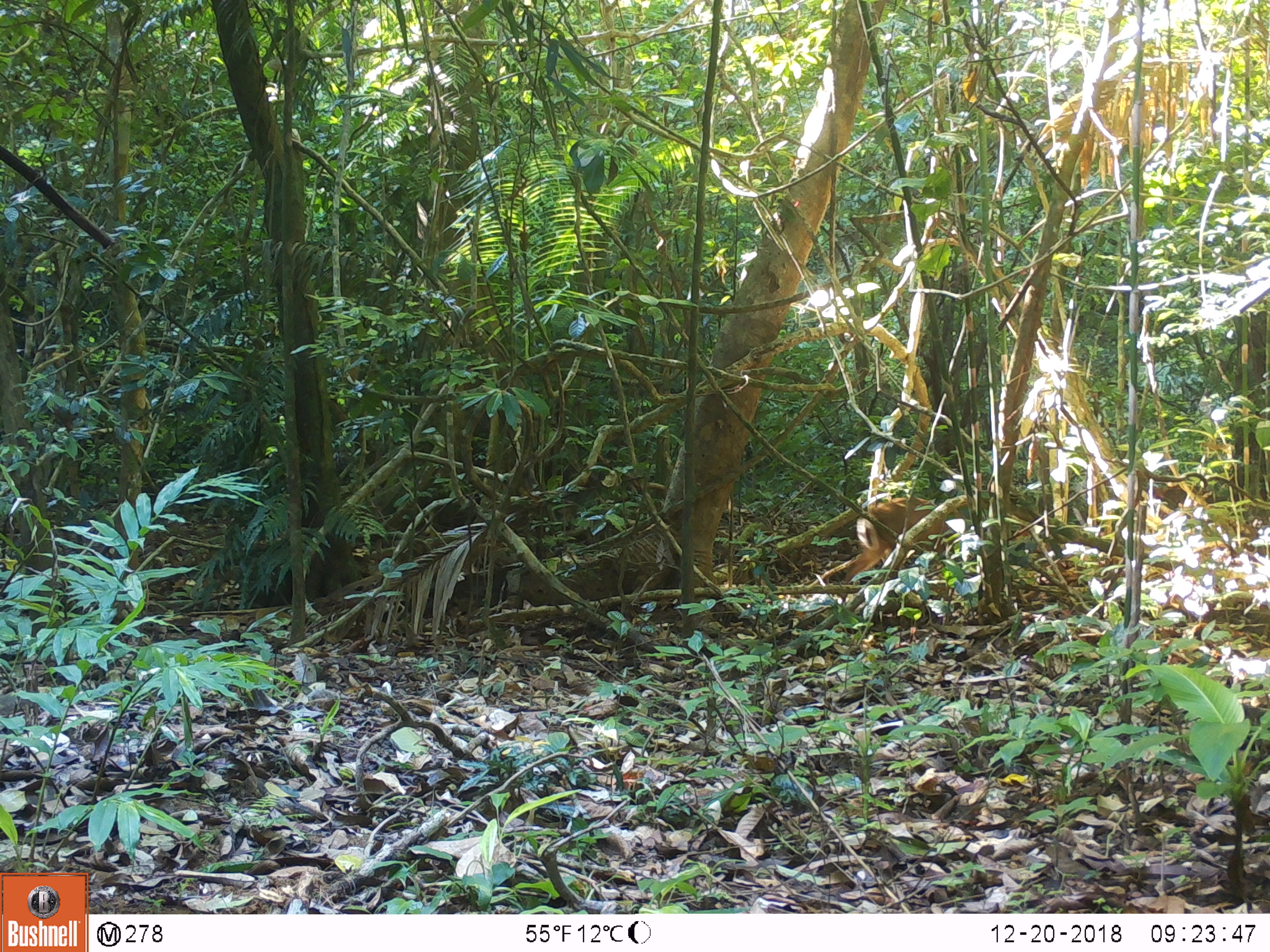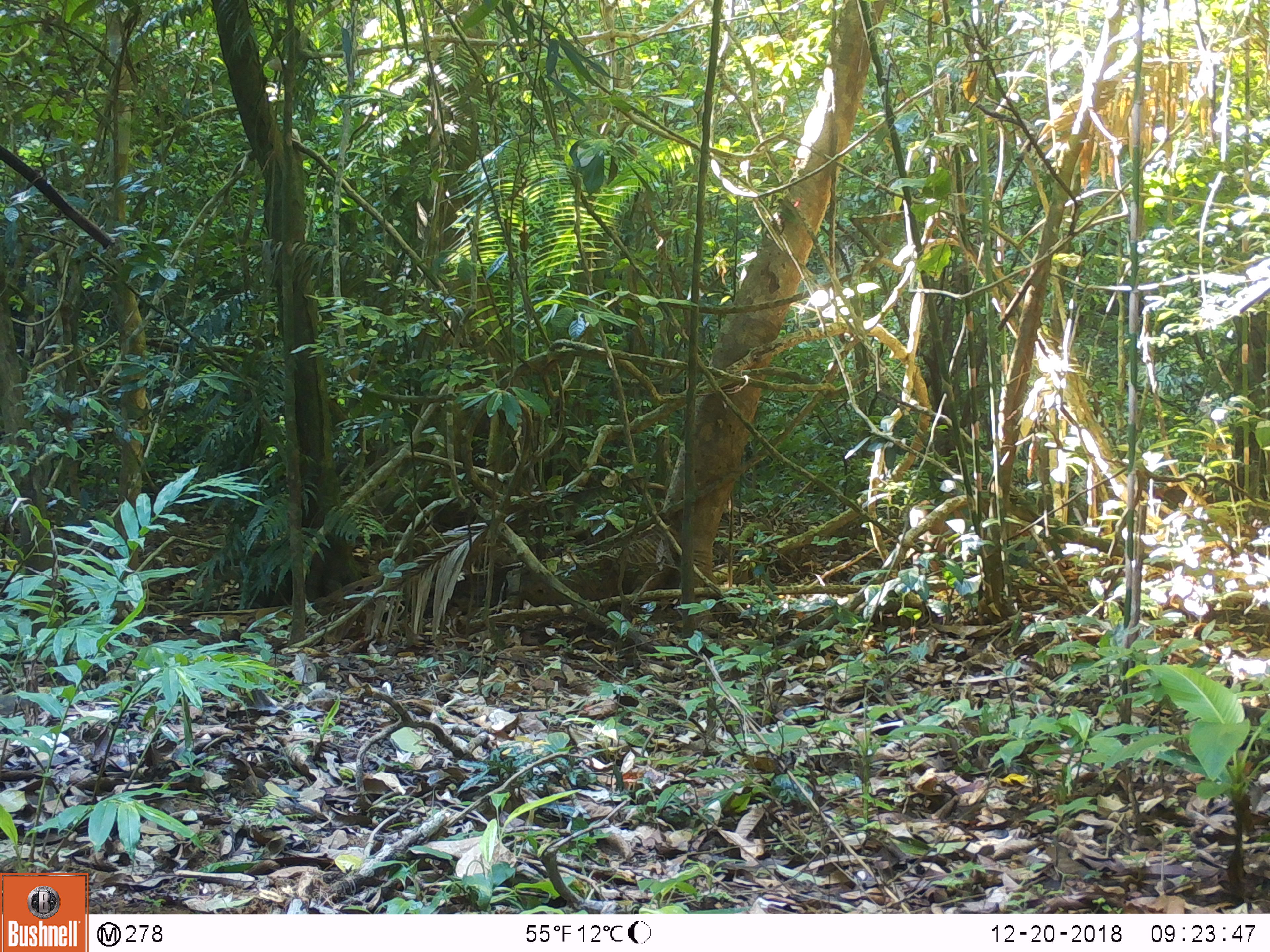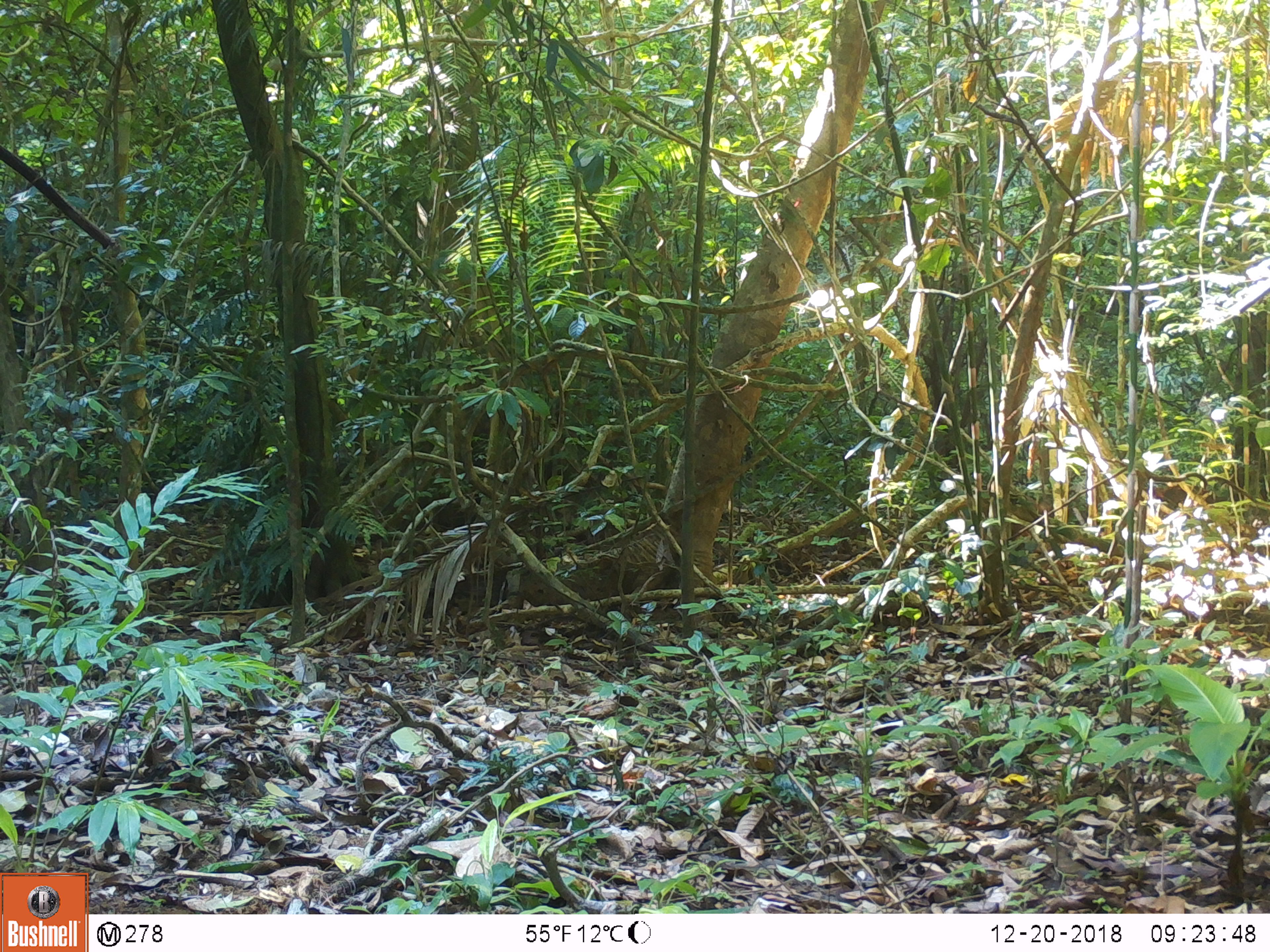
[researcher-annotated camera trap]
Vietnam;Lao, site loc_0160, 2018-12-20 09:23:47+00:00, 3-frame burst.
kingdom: Animalia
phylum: Chordata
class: Mammalia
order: Artiodactyla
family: Cervidae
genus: Muntiacus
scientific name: Muntiacus rooseveltorum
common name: roosevelt's muntjac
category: roosevelts muntjac group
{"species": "roosevelts muntjac group (roosevelt's muntjac) (Muntiacus rooseveltorum)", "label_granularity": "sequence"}